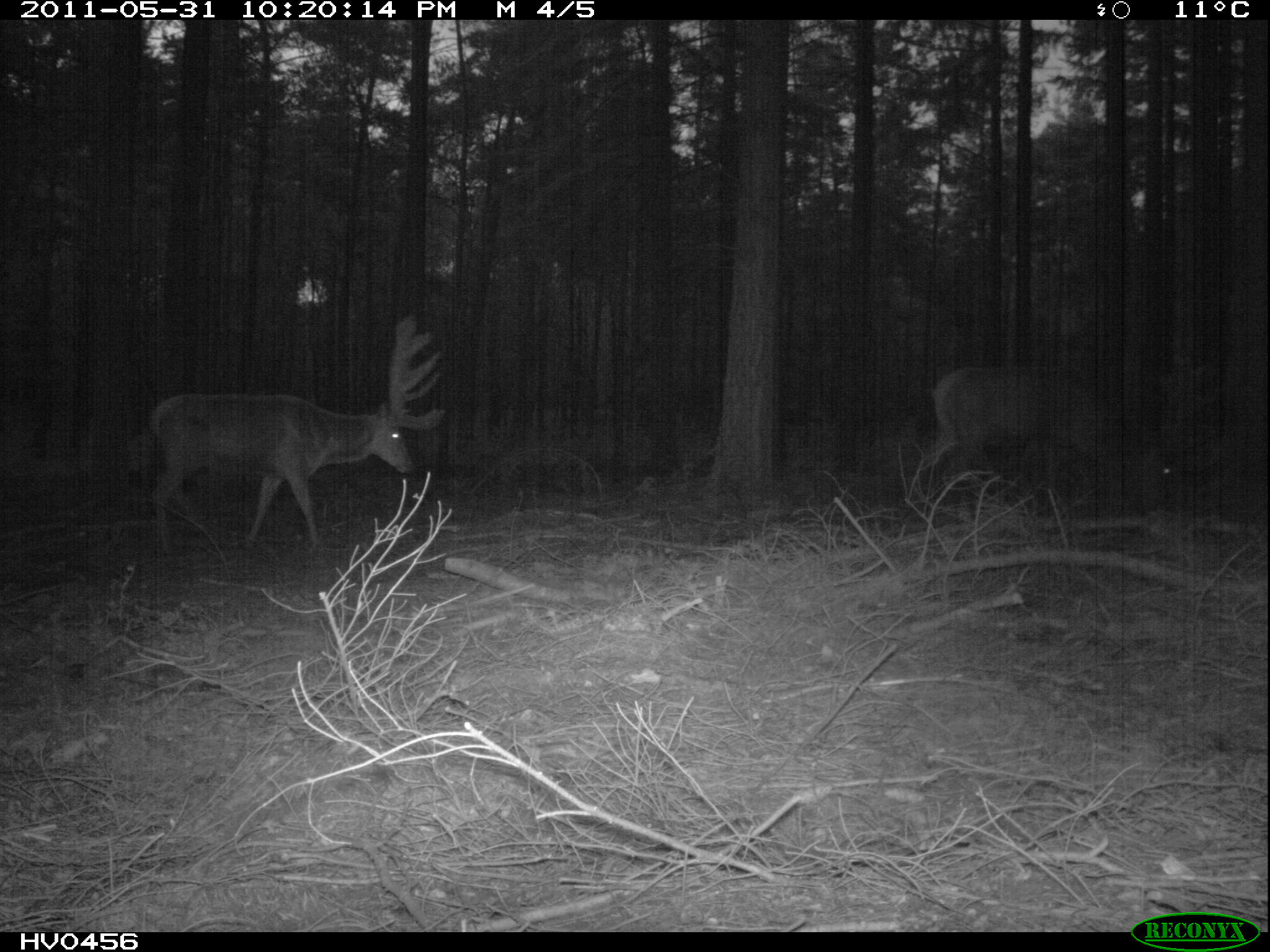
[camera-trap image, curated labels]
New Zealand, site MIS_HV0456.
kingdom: Animalia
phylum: Chordata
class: Mammalia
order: Artiodactyla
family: Cervidae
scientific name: Cervidae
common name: deer